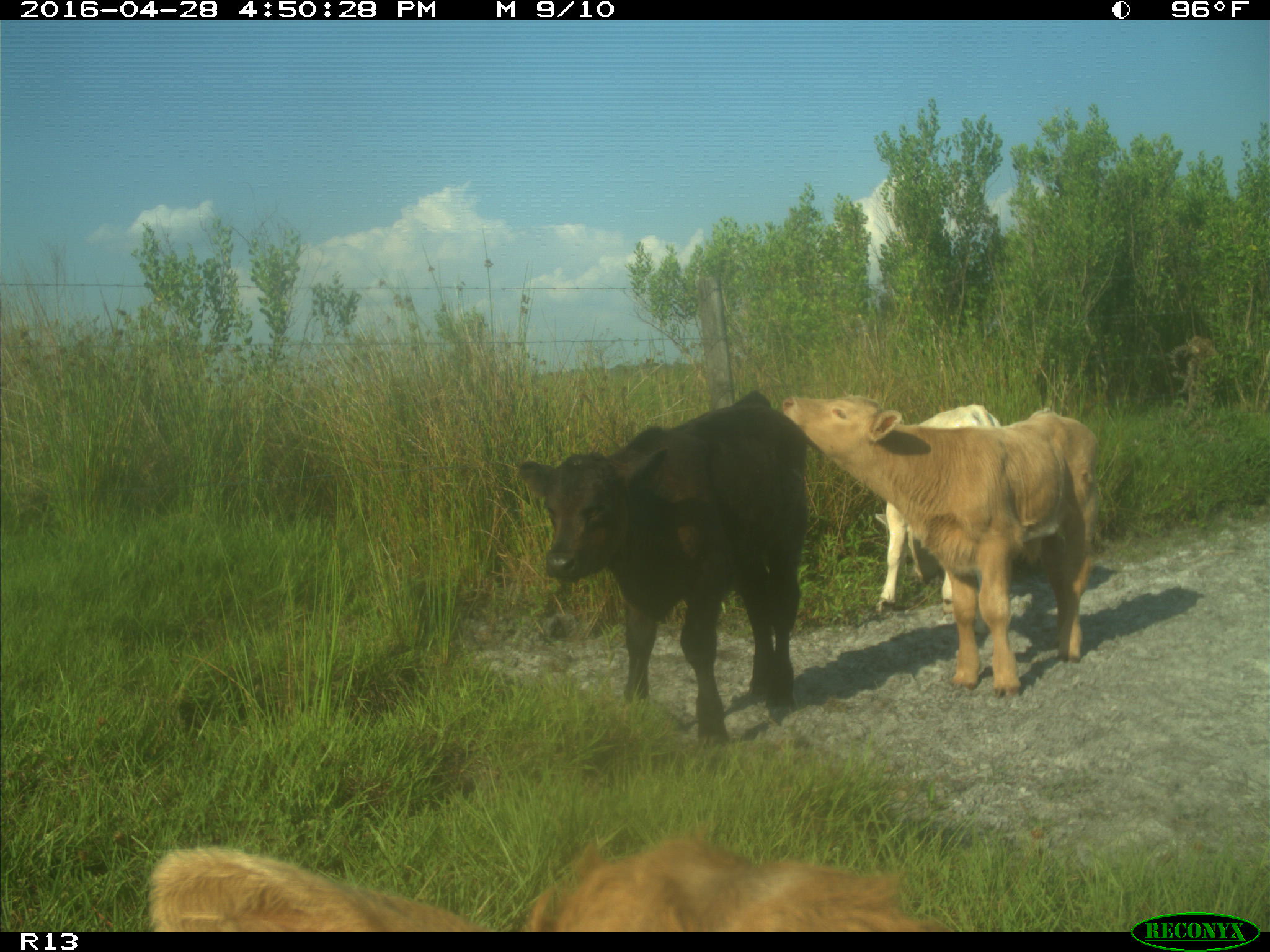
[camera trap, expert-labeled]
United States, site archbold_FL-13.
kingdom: Animalia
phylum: Chordata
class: Mammalia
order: Artiodactyla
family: Bovidae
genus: Bos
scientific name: Bos taurus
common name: domestic cow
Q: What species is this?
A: Bos taurus (domestic cow).